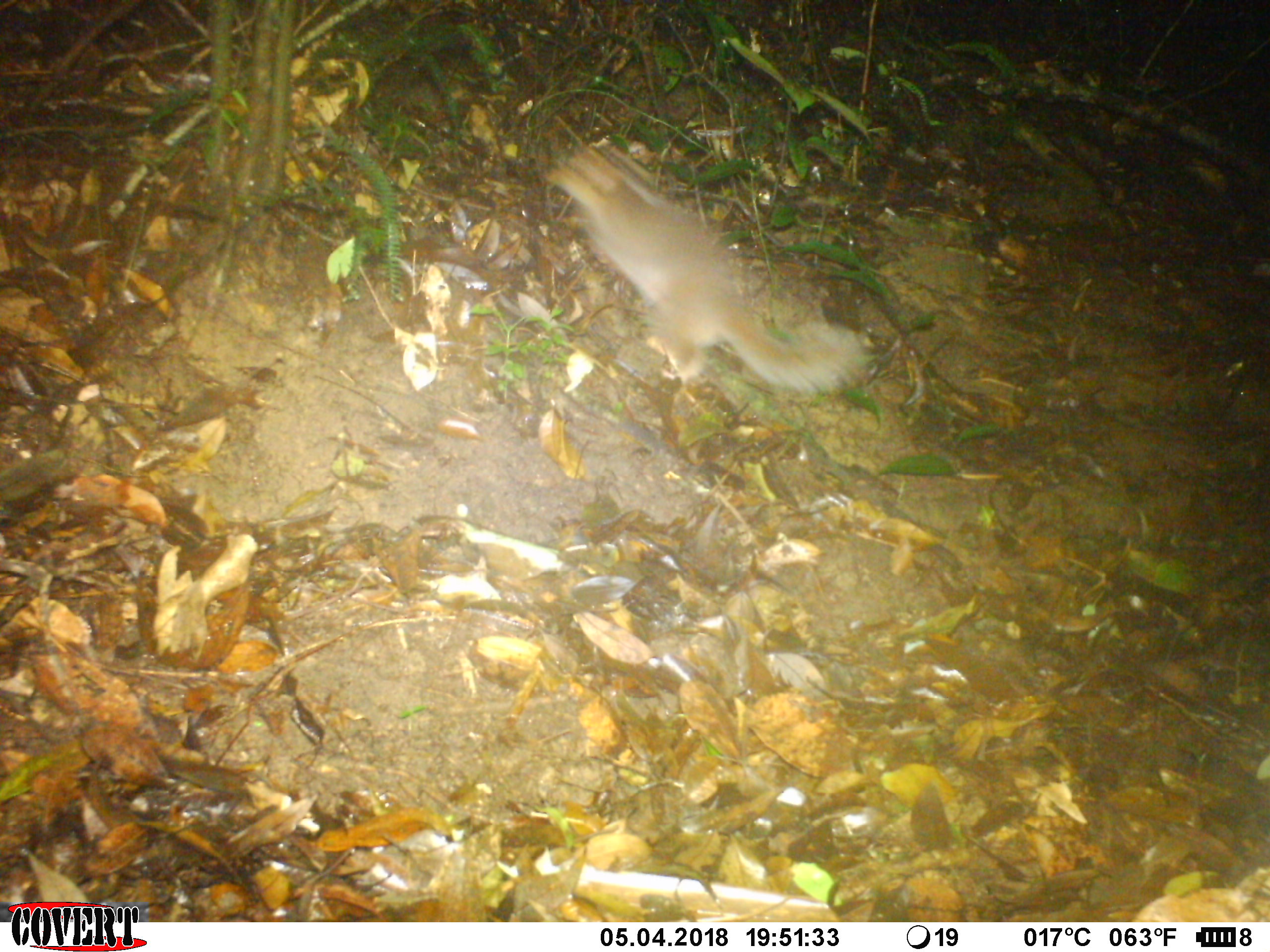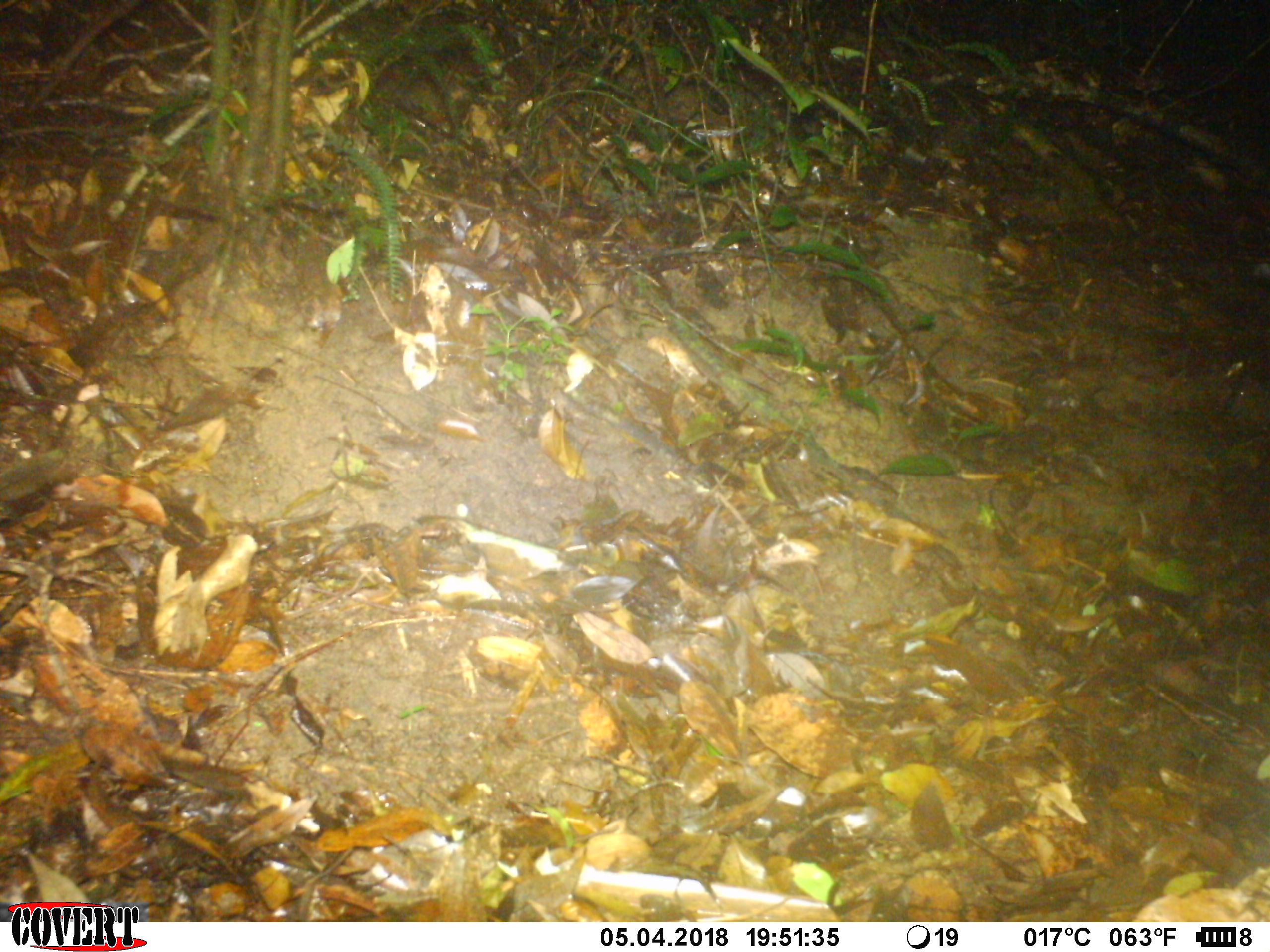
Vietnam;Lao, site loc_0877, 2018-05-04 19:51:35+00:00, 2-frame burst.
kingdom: Animalia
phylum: Chordata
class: Mammalia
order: Carnivora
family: Mustelidae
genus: Melogale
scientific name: Melogale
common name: ferret badger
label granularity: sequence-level